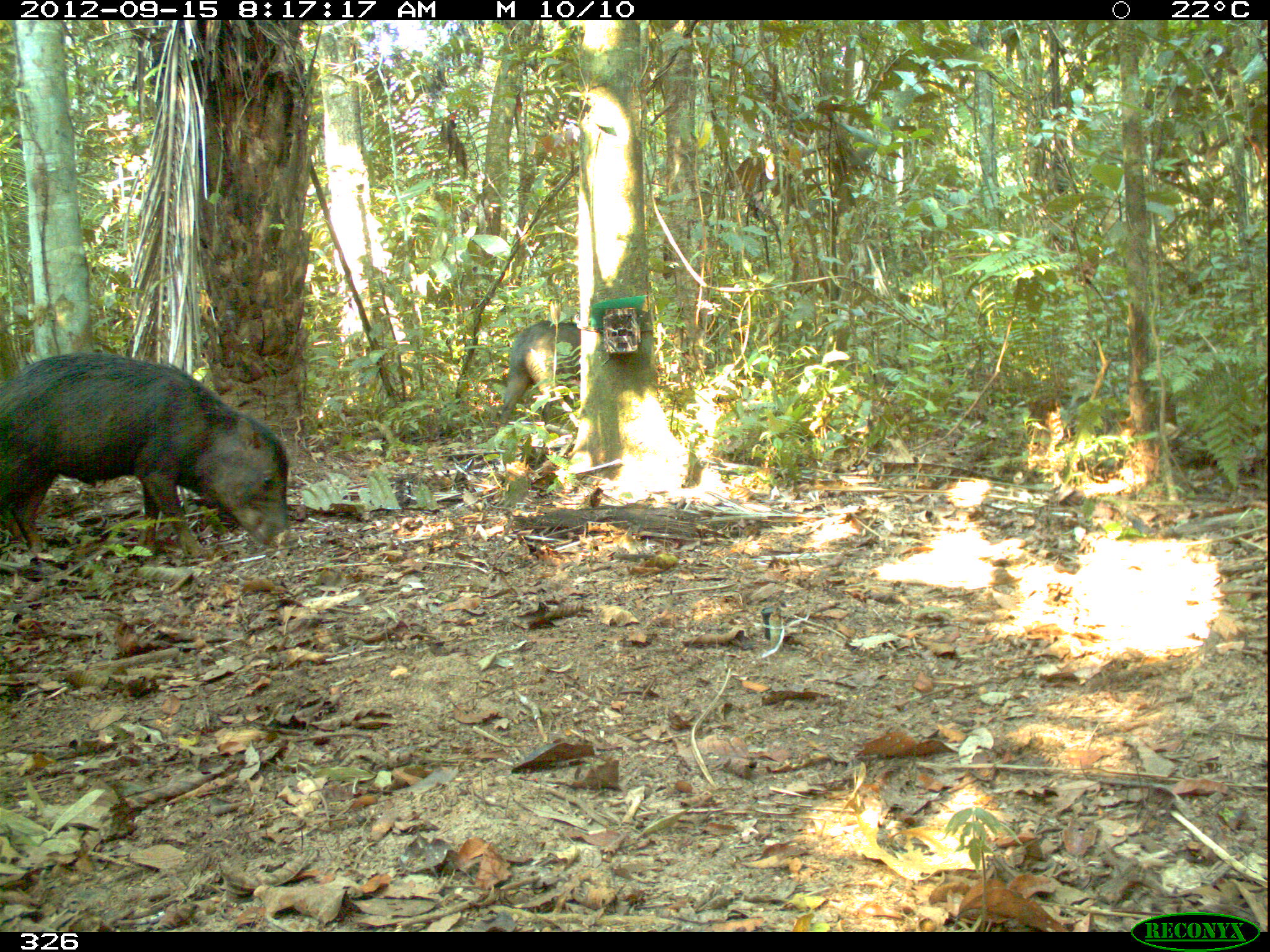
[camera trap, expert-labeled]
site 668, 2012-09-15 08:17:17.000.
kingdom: Animalia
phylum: Chordata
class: Mammalia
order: Artiodactyla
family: Tayassuidae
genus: Tayassu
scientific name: Tayassu pecari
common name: white-lipped peccary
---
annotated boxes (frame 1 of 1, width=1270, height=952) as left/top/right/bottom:
tayassu pecari: 0/351/293/563; 496/319/582/453